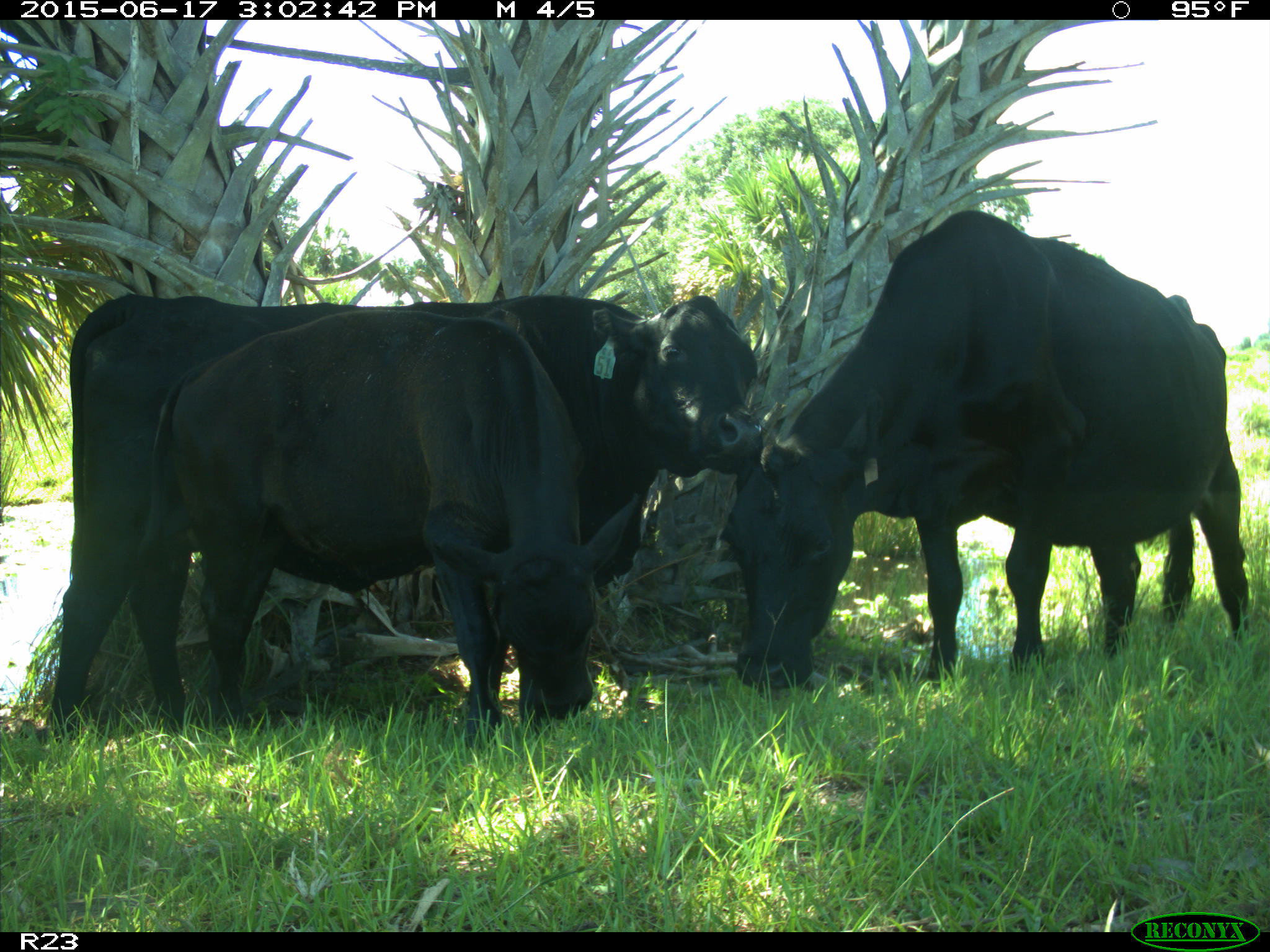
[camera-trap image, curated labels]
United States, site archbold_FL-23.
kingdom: Animalia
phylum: Chordata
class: Mammalia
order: Artiodactyla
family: Bovidae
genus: Bos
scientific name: Bos taurus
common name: domestic cow